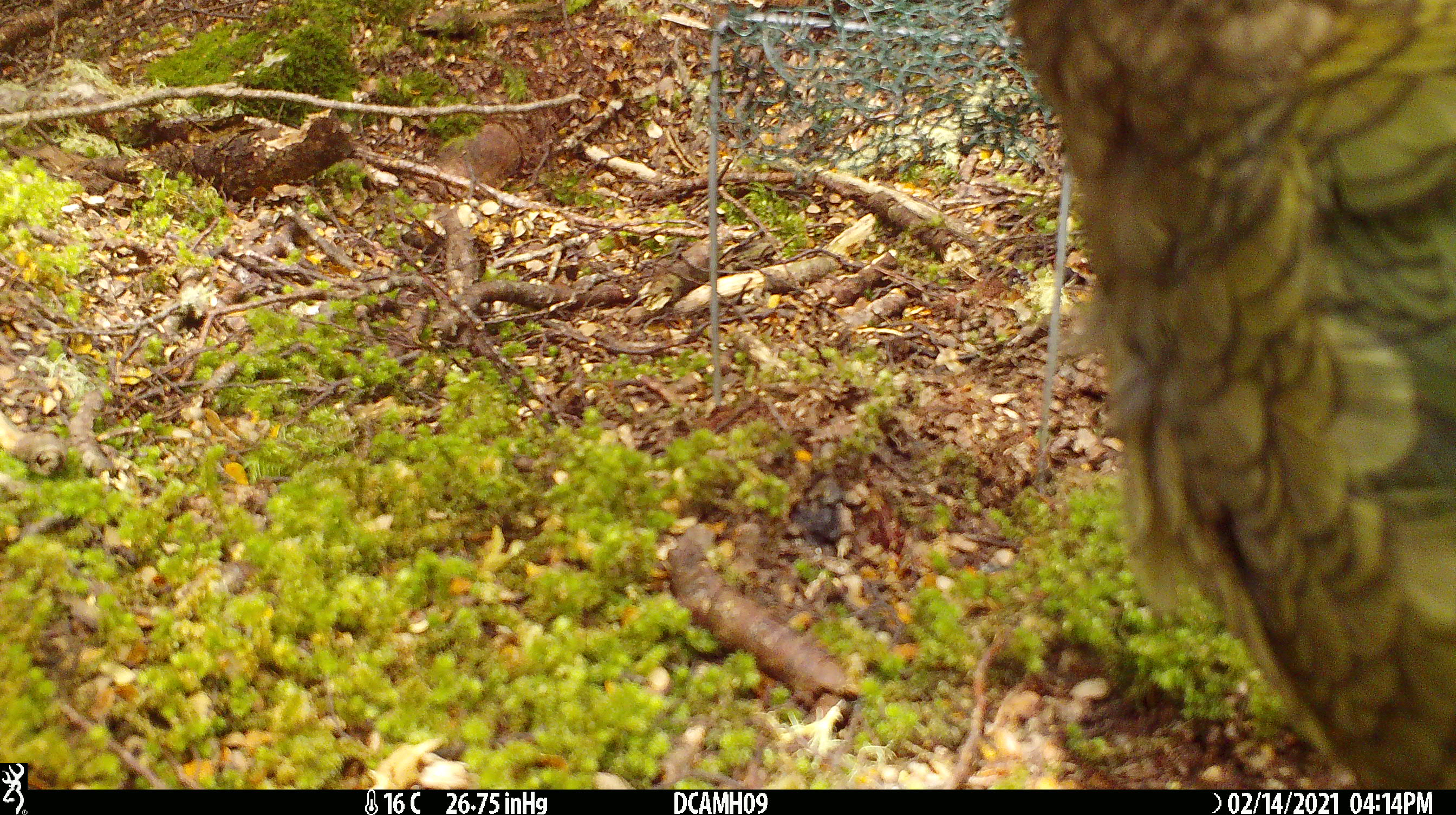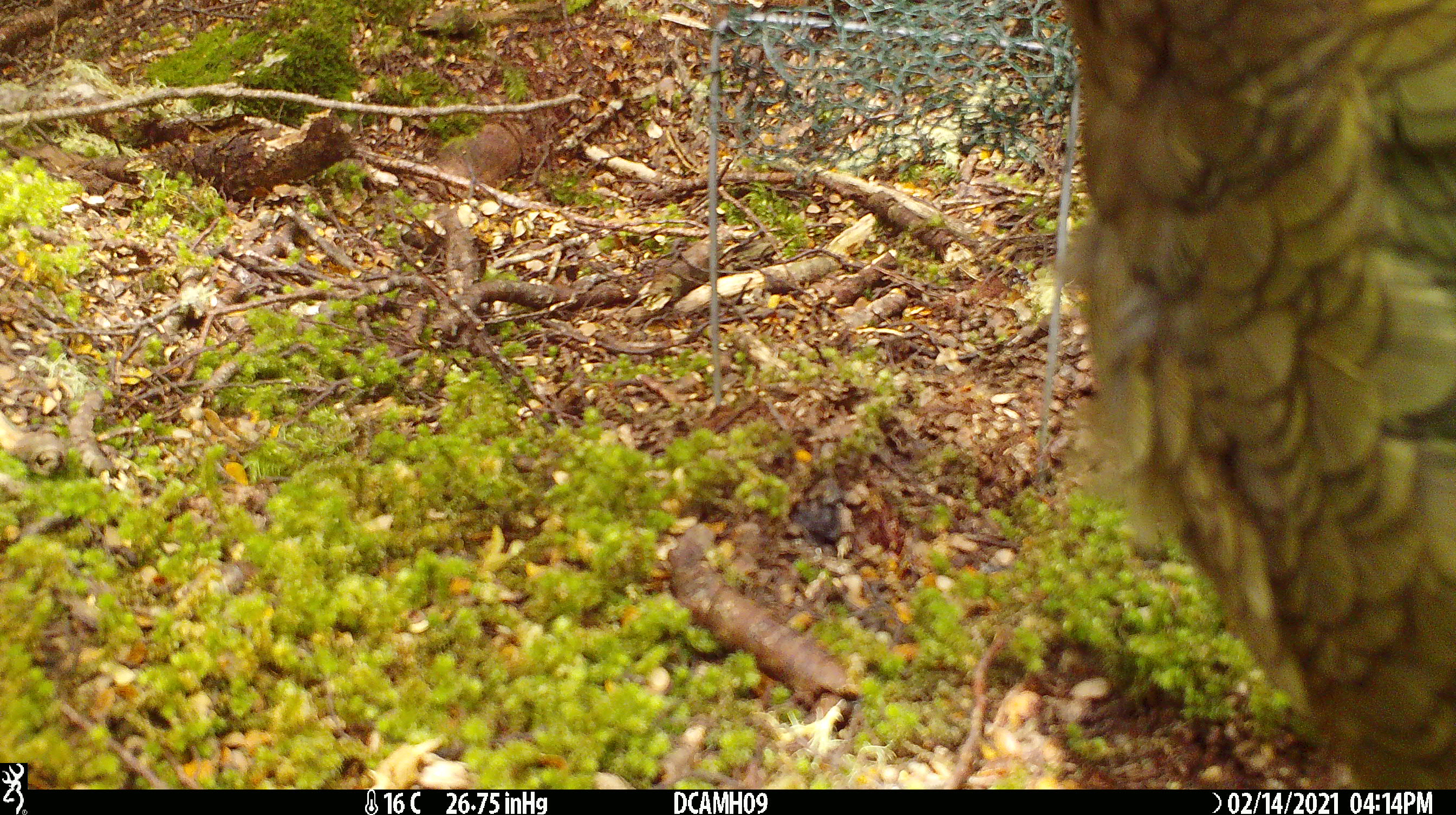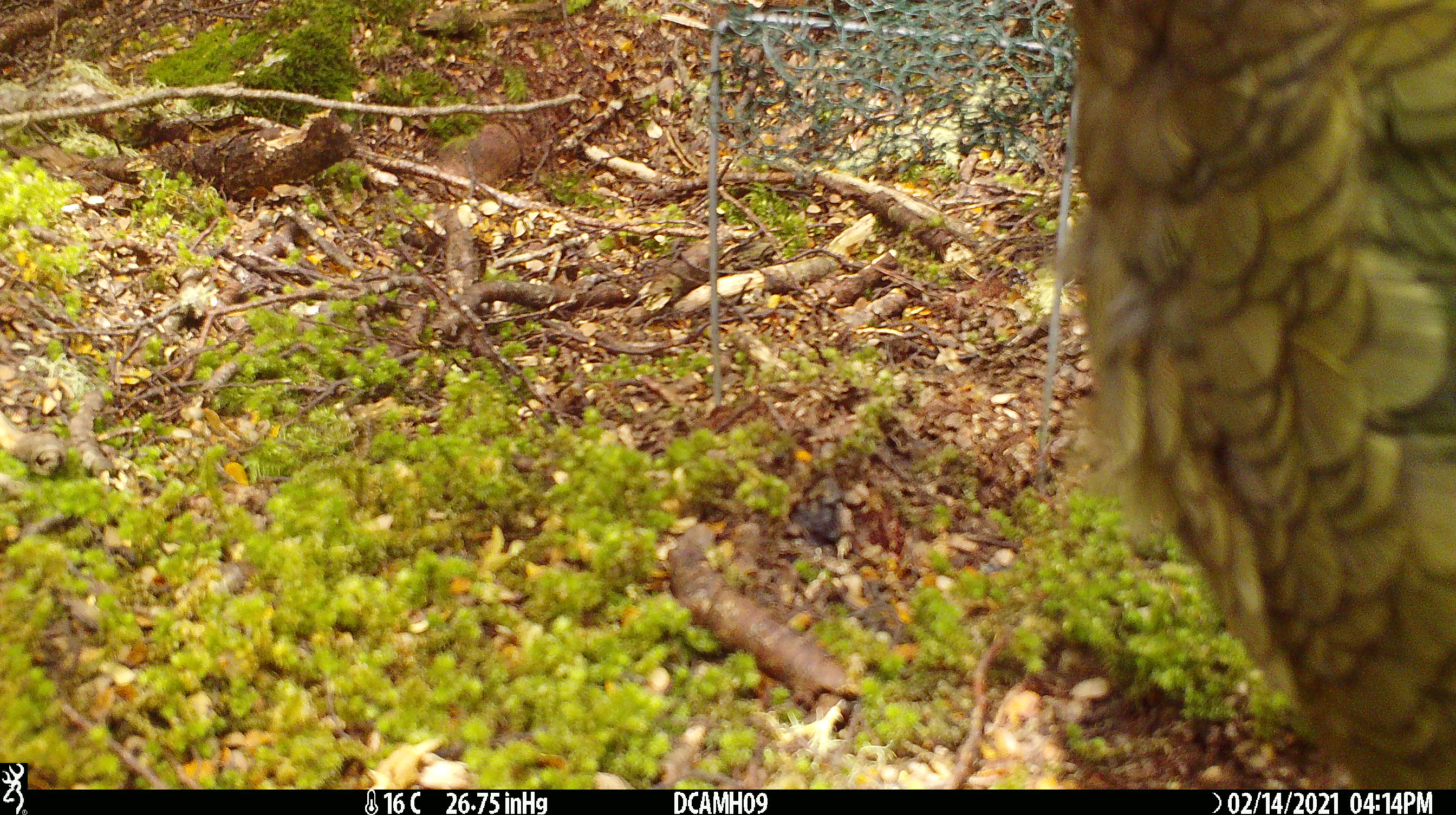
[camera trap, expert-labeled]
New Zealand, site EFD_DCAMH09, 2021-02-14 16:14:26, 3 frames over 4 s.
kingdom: Animalia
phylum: Chordata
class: Aves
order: Psittaciformes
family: Strigopidae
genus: Nestor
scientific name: Nestor notabilis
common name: kea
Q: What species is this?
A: Kea (Nestor notabilis).